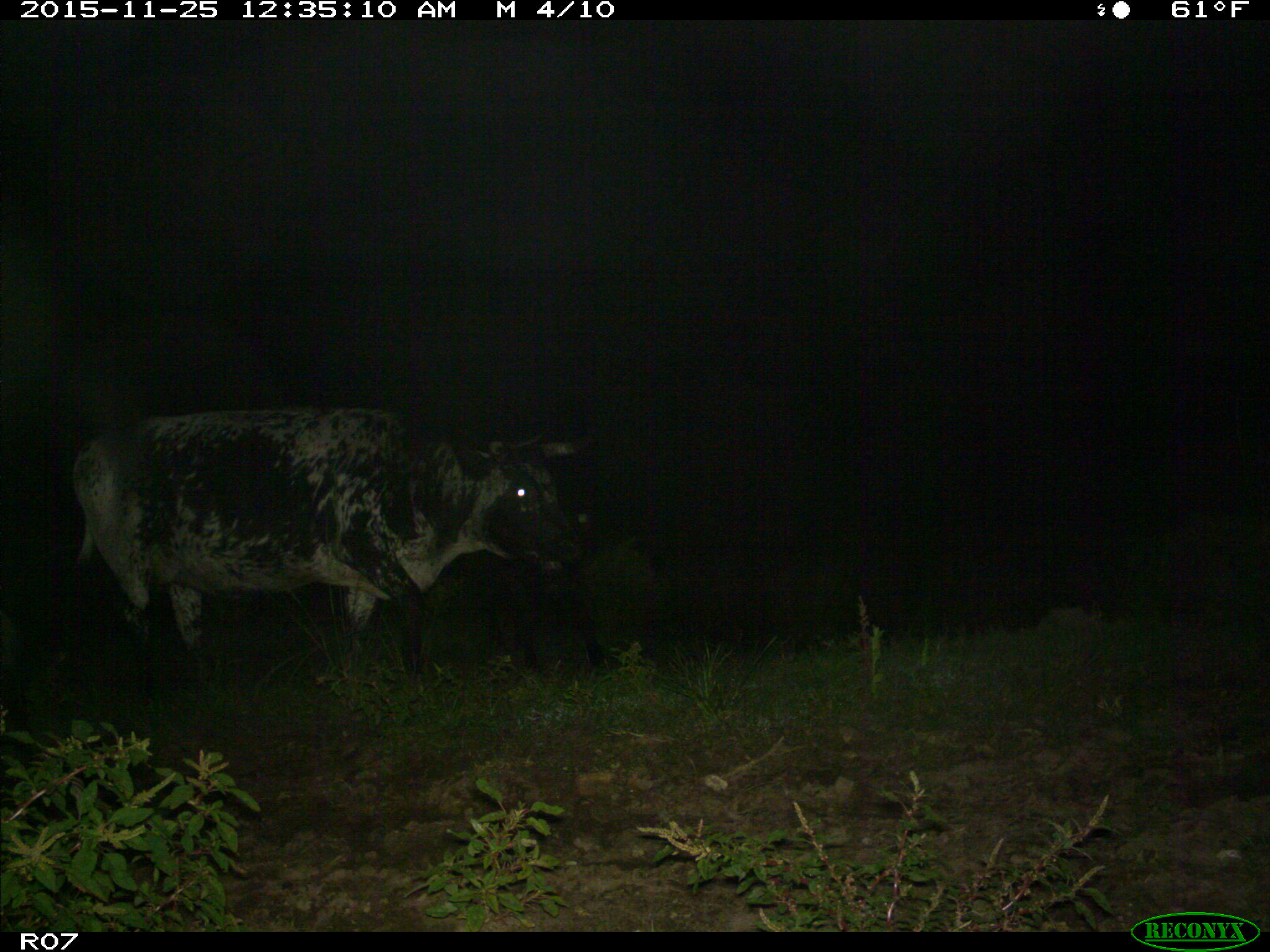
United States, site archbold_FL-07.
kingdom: Animalia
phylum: Chordata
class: Mammalia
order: Artiodactyla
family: Bovidae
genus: Bos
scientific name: Bos taurus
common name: domestic cow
Bos taurus (domestic cow).